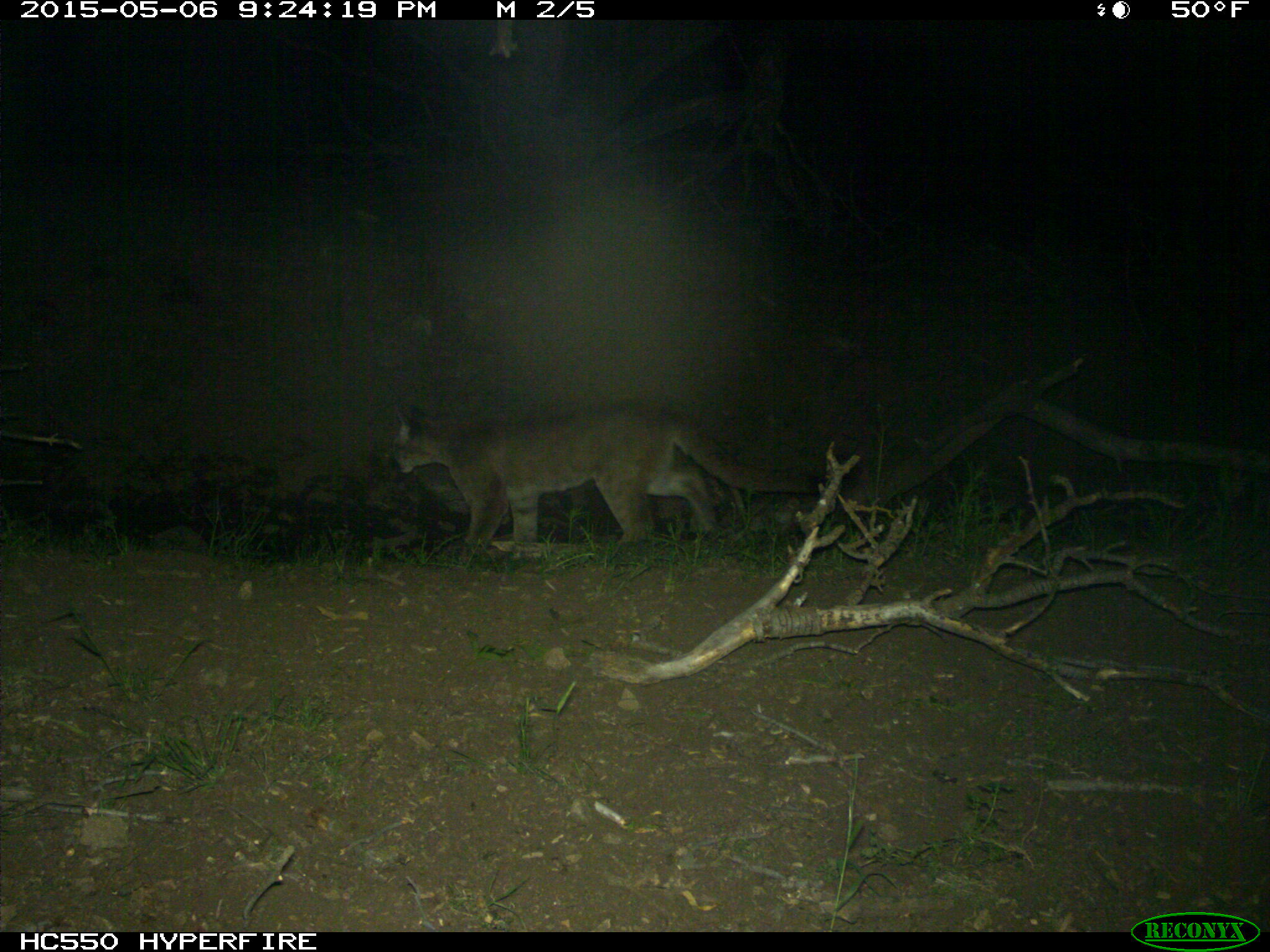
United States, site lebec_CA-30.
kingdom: Animalia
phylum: Chordata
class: Mammalia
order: Carnivora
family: Felidae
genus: Puma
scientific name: Puma concolor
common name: mountain lion